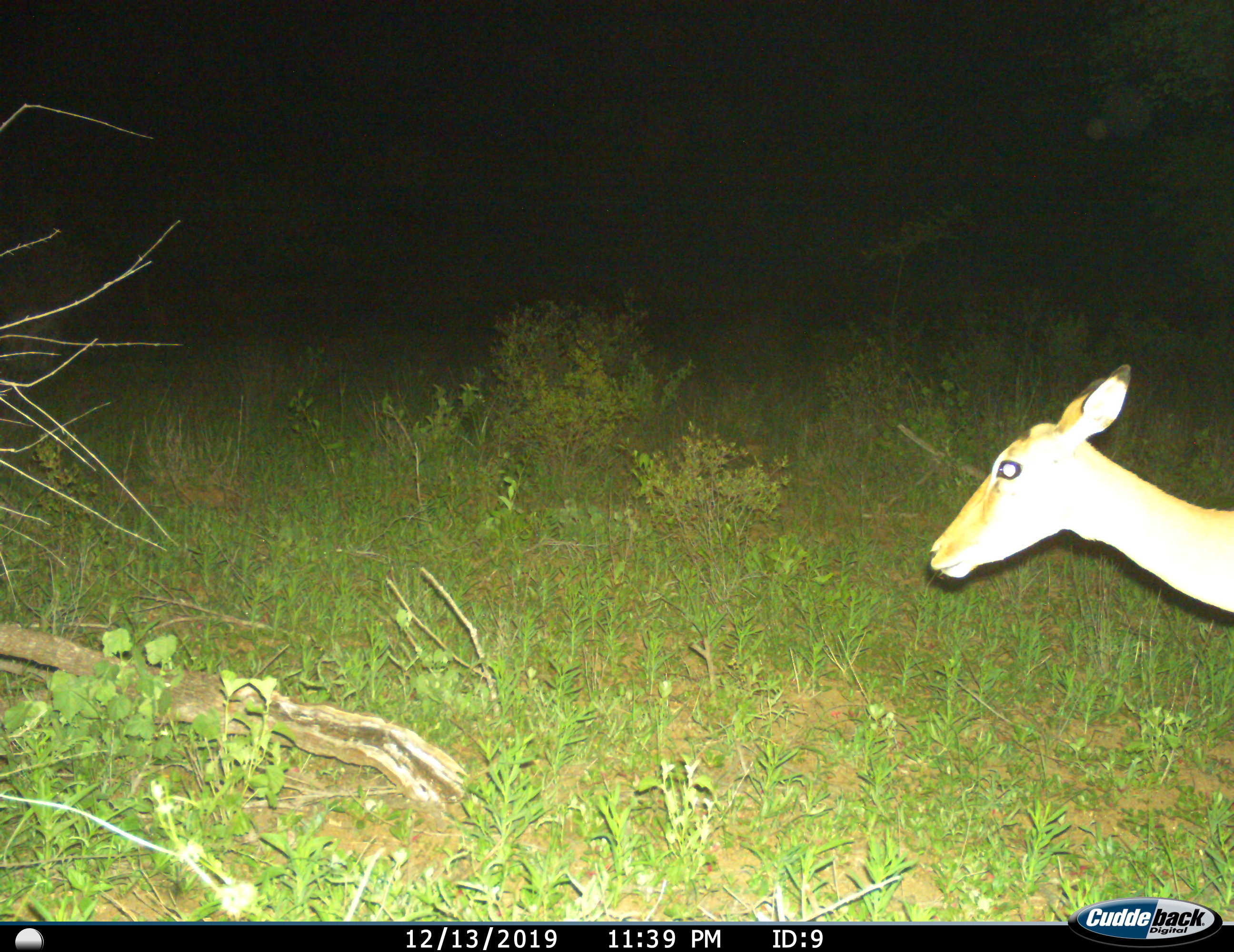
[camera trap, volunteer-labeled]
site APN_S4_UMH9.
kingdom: Animalia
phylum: Chordata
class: Mammalia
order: Artiodactyla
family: Bovidae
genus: Aepyceros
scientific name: Aepyceros melampus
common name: impala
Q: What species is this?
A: Impala (Aepyceros melampus).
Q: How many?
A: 1.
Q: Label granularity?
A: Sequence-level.